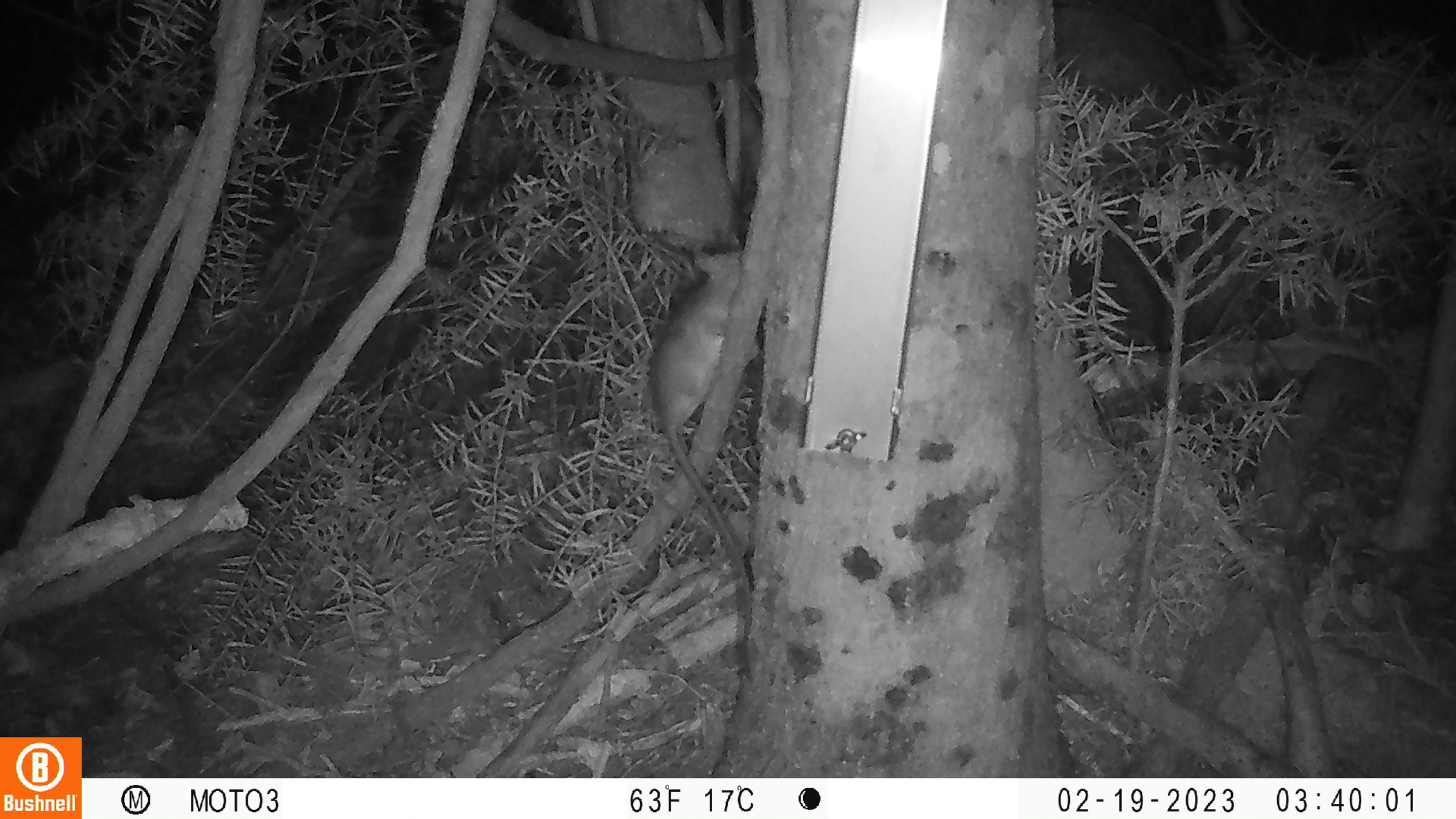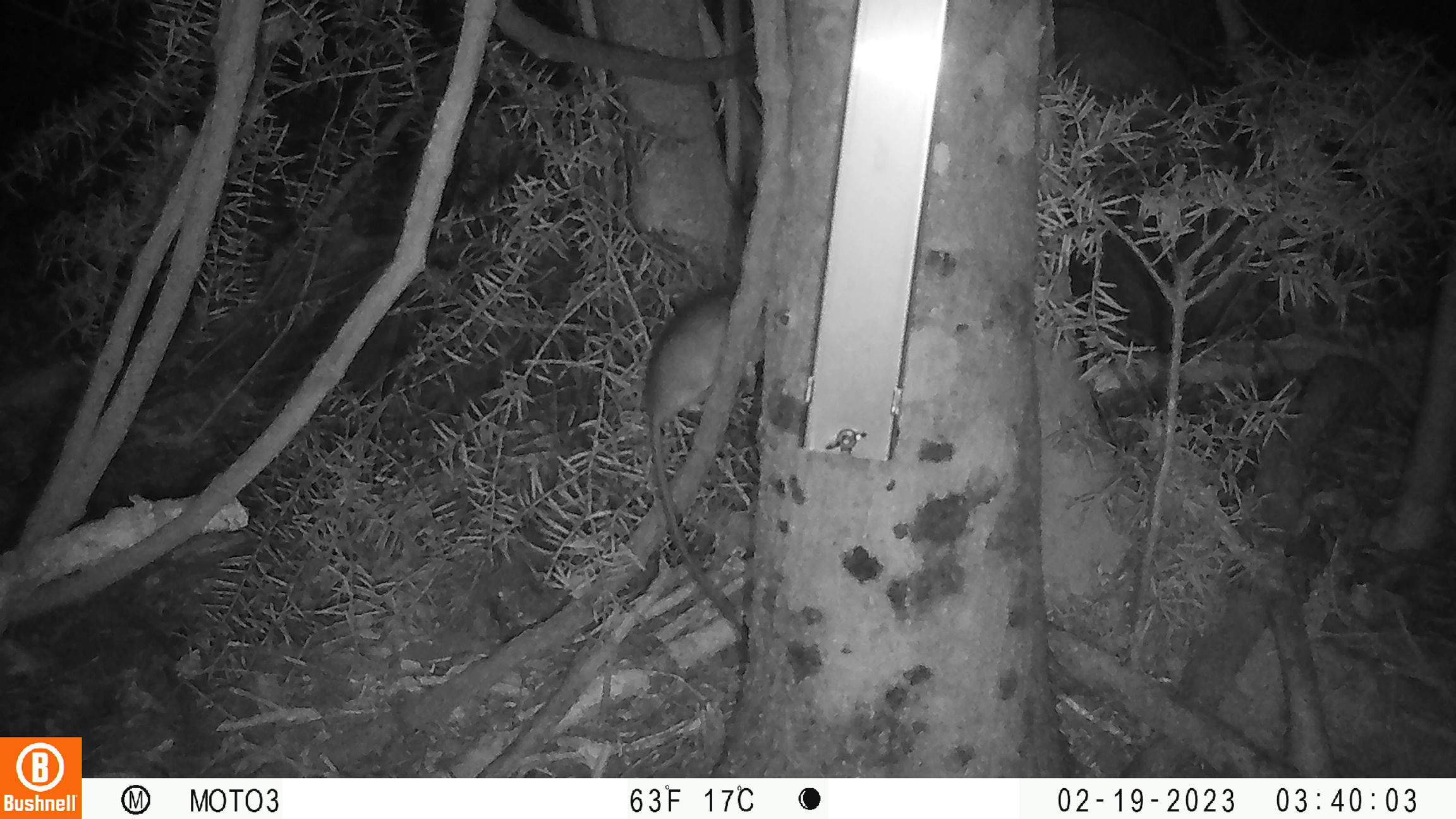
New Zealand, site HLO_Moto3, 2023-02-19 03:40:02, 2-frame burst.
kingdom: Animalia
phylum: Chordata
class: Mammalia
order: Rodentia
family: Muridae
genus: Rattus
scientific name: Rattus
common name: rat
Rat (Rattus).